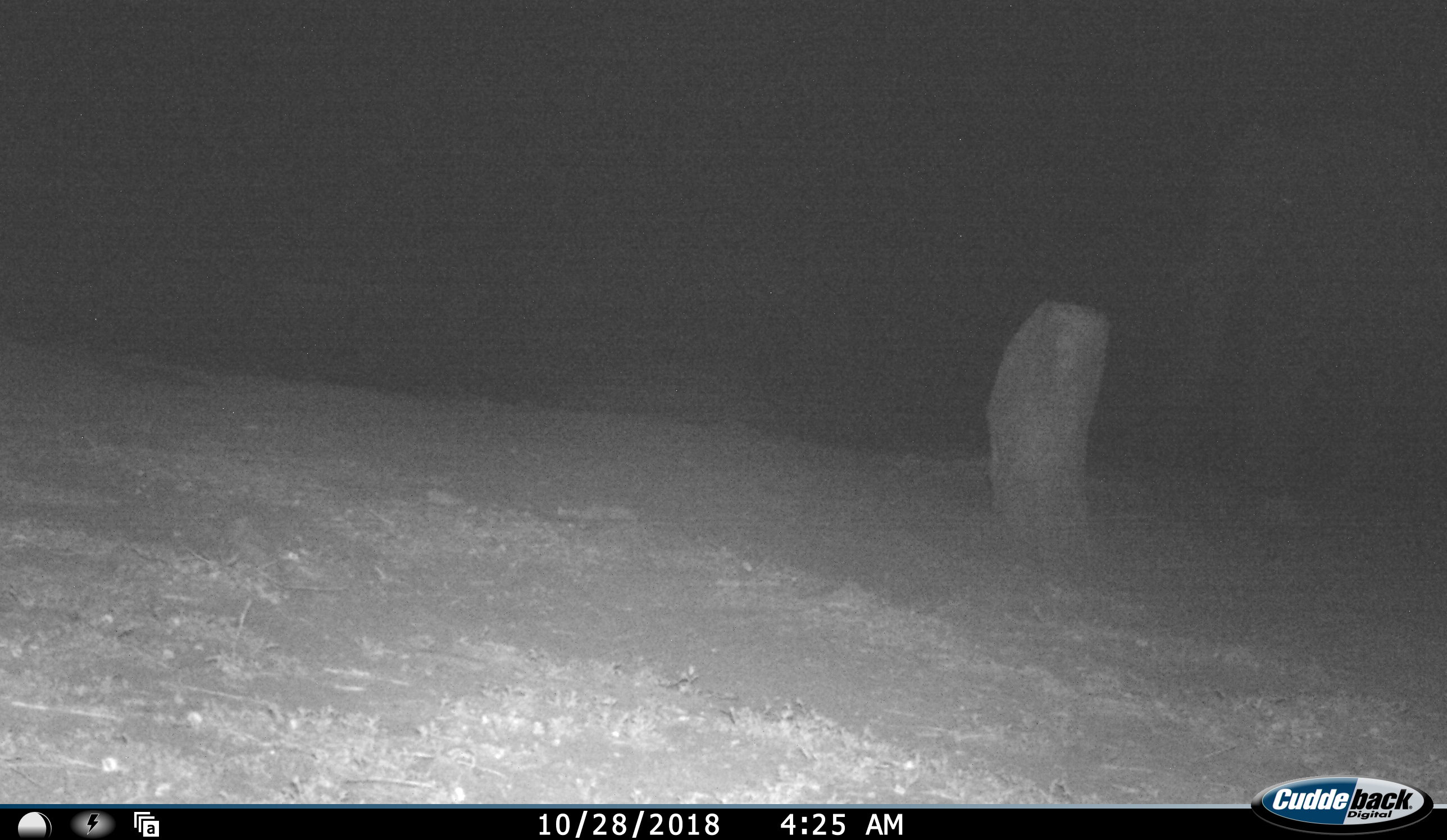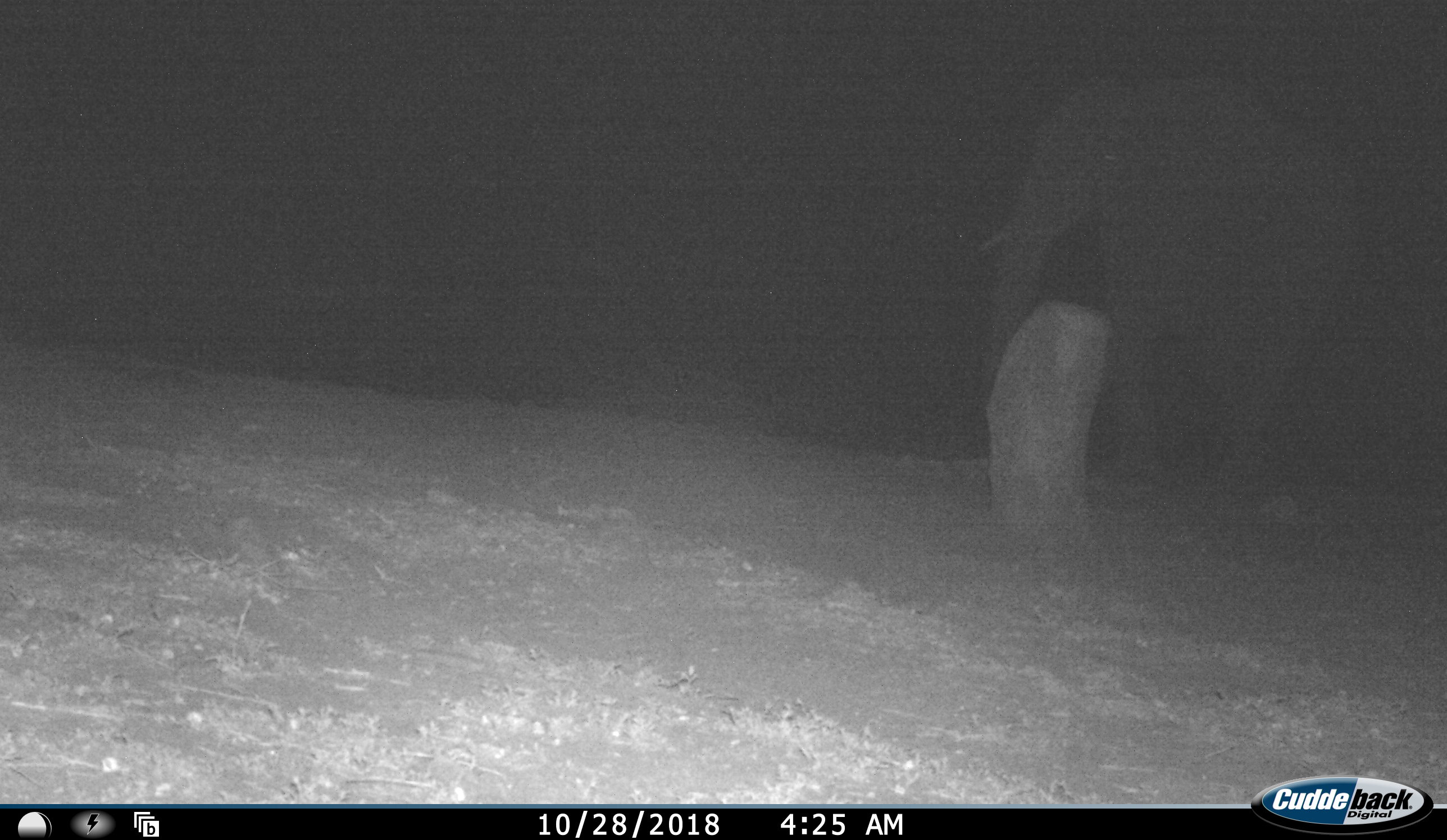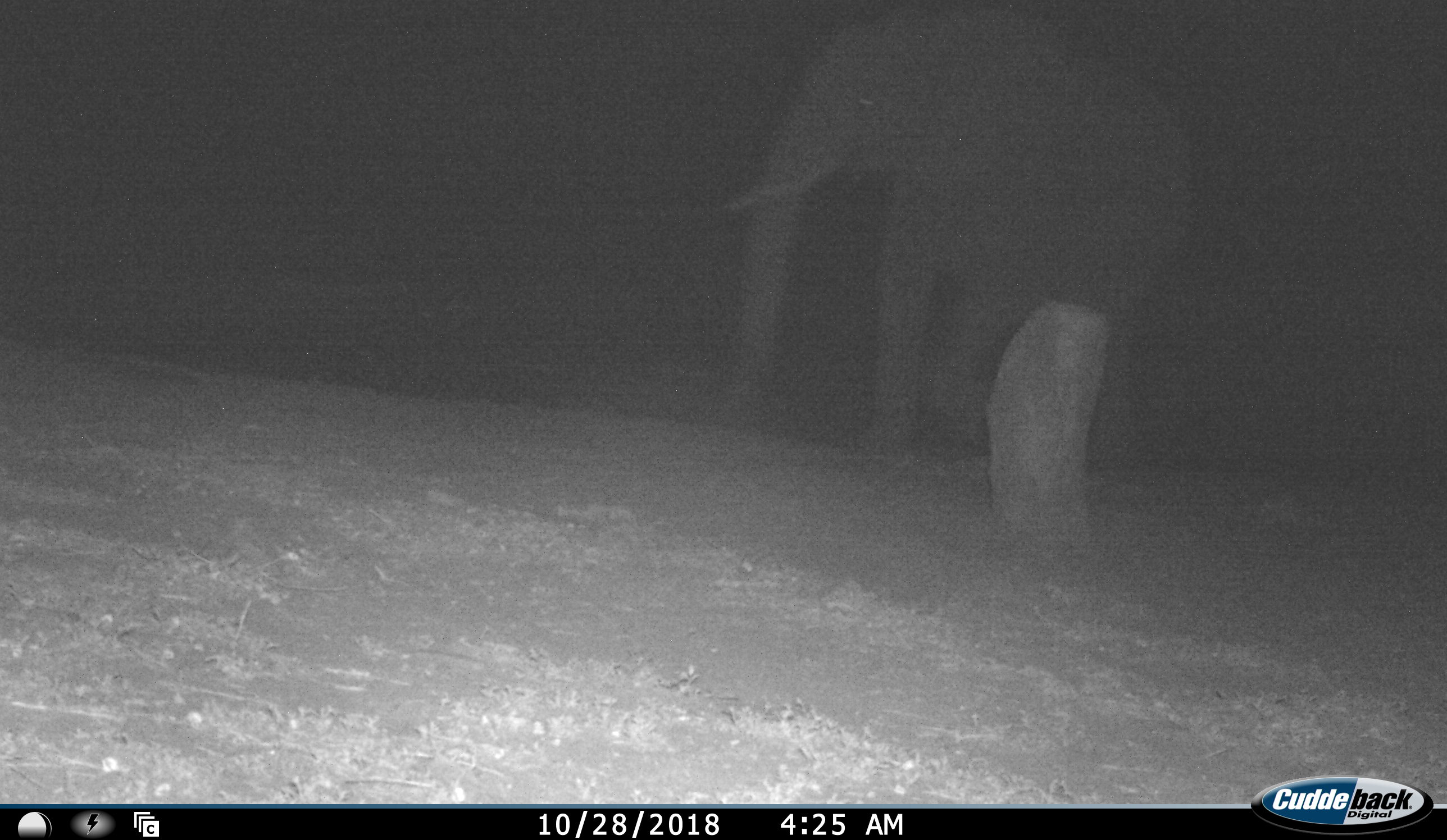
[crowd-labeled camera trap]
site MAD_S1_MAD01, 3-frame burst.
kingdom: Animalia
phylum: Chordata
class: Mammalia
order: Proboscidea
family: Elephantidae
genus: Loxodonta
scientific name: Loxodonta africana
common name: african bush elephant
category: elephant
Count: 1.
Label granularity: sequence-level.